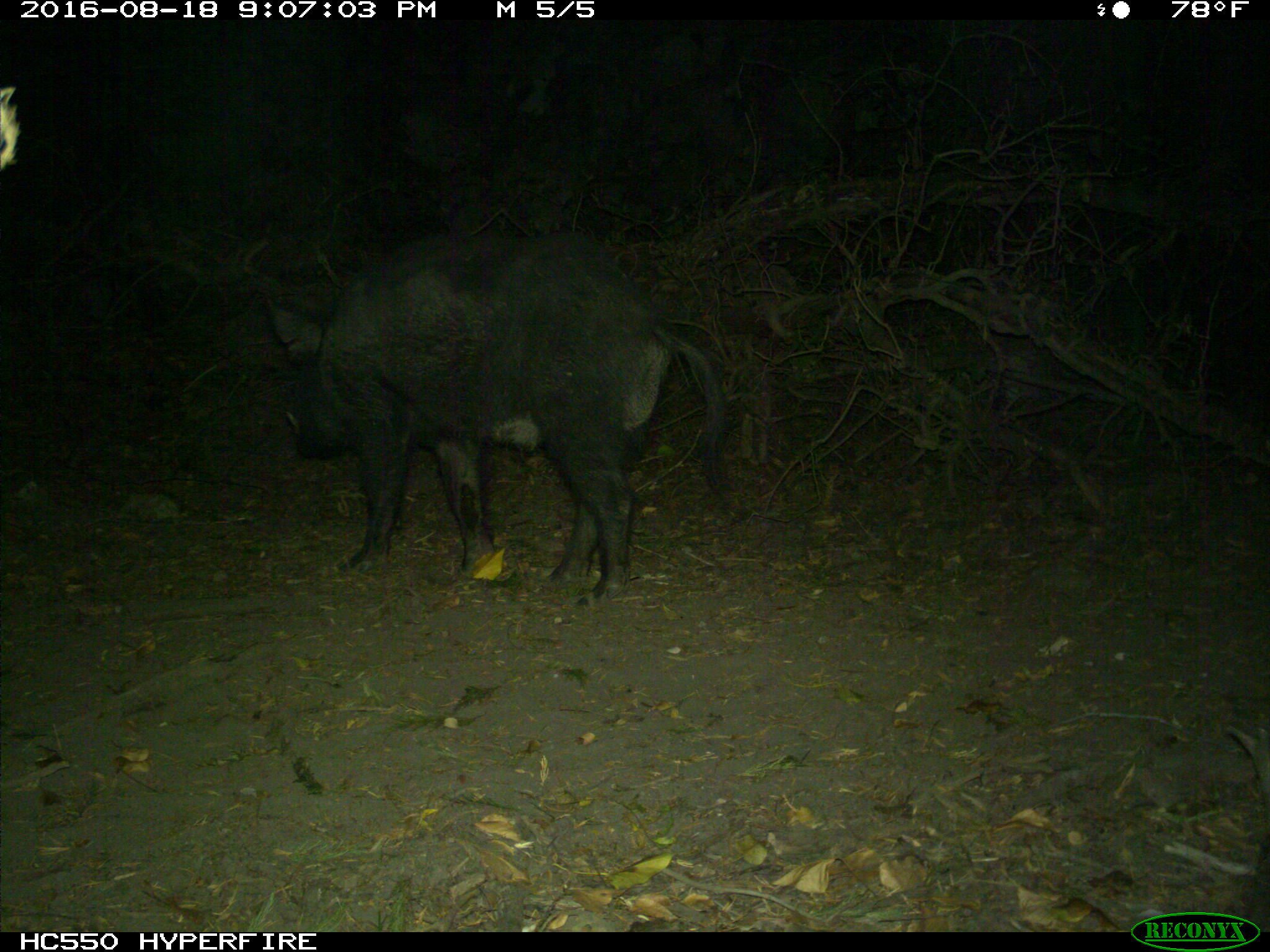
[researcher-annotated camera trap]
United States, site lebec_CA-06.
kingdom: Animalia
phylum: Chordata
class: Mammalia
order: Artiodactyla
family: Suidae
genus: Sus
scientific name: Sus scrofa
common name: wild boar